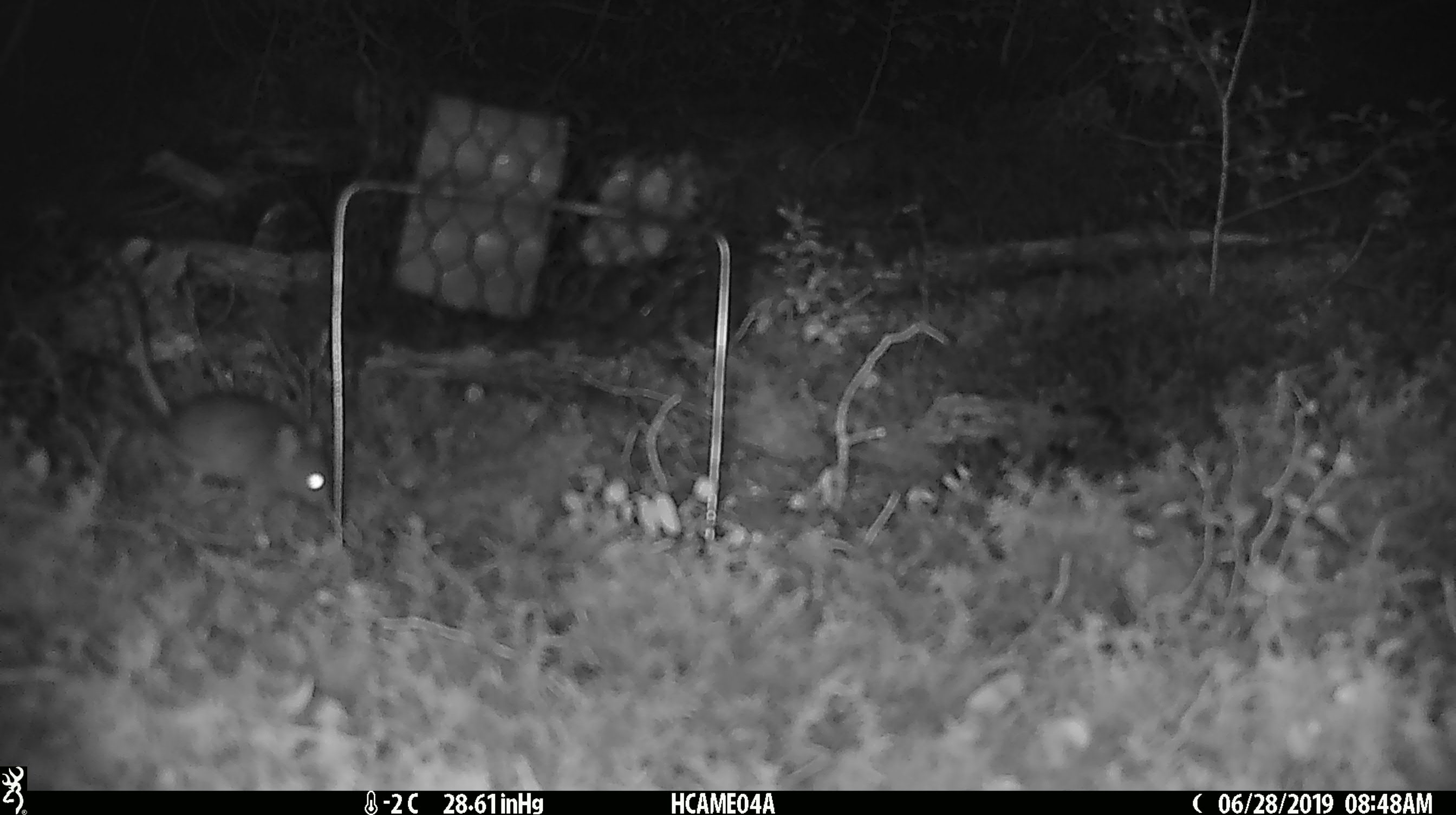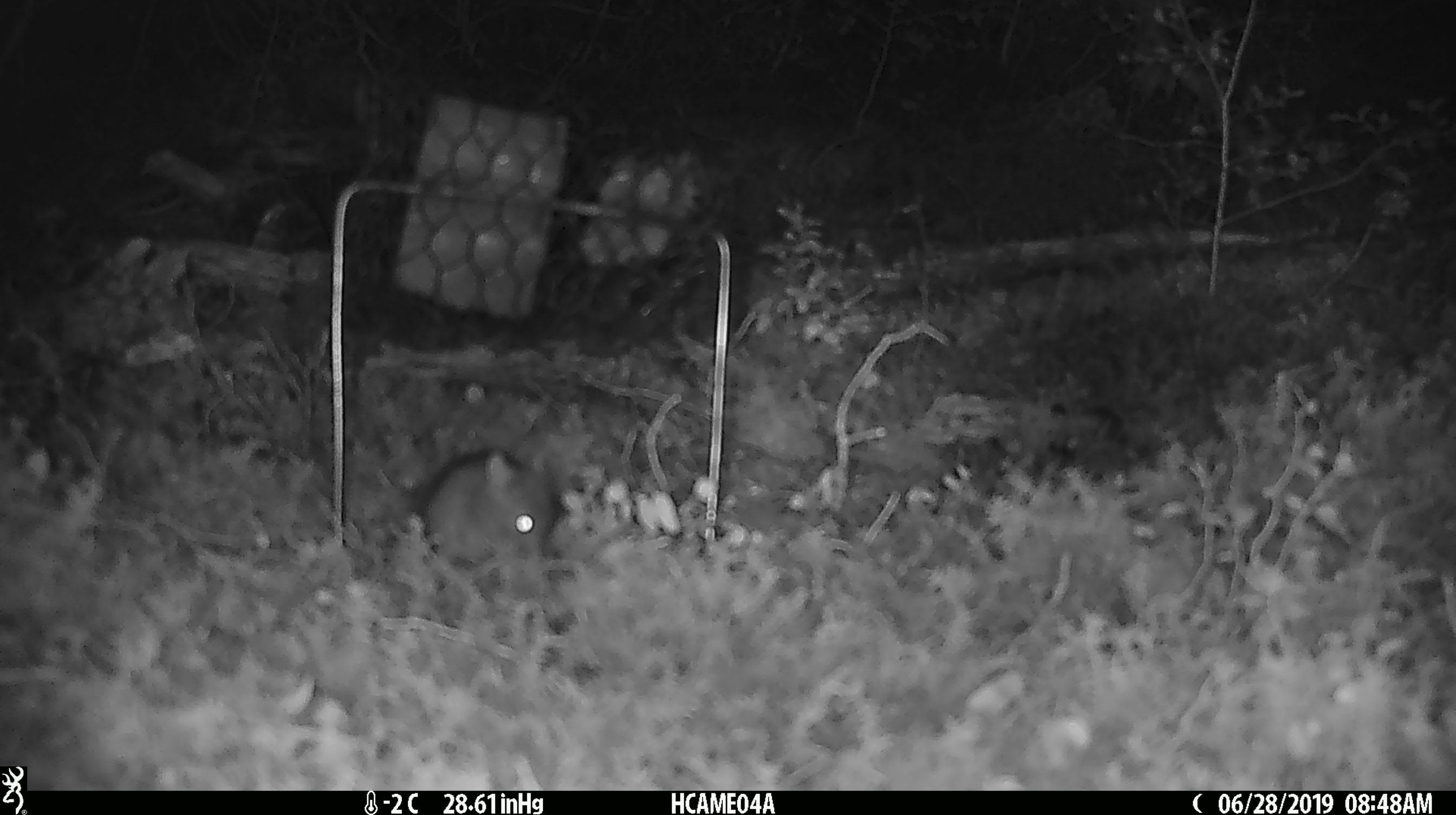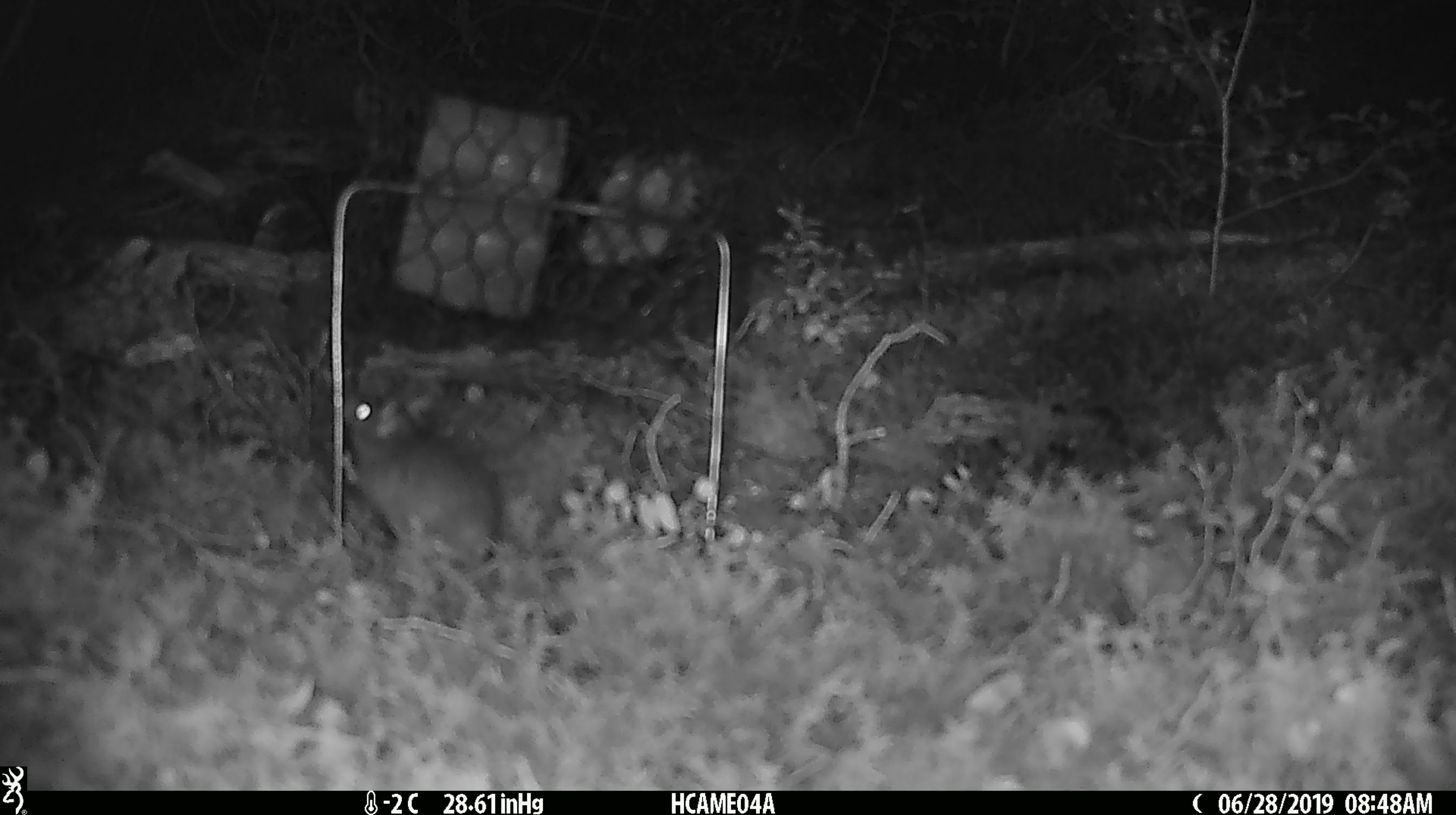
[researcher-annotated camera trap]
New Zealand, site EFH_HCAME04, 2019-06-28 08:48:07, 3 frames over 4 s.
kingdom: Animalia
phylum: Chordata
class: Mammalia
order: Rodentia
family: Muridae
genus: Mus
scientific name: Mus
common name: mouse